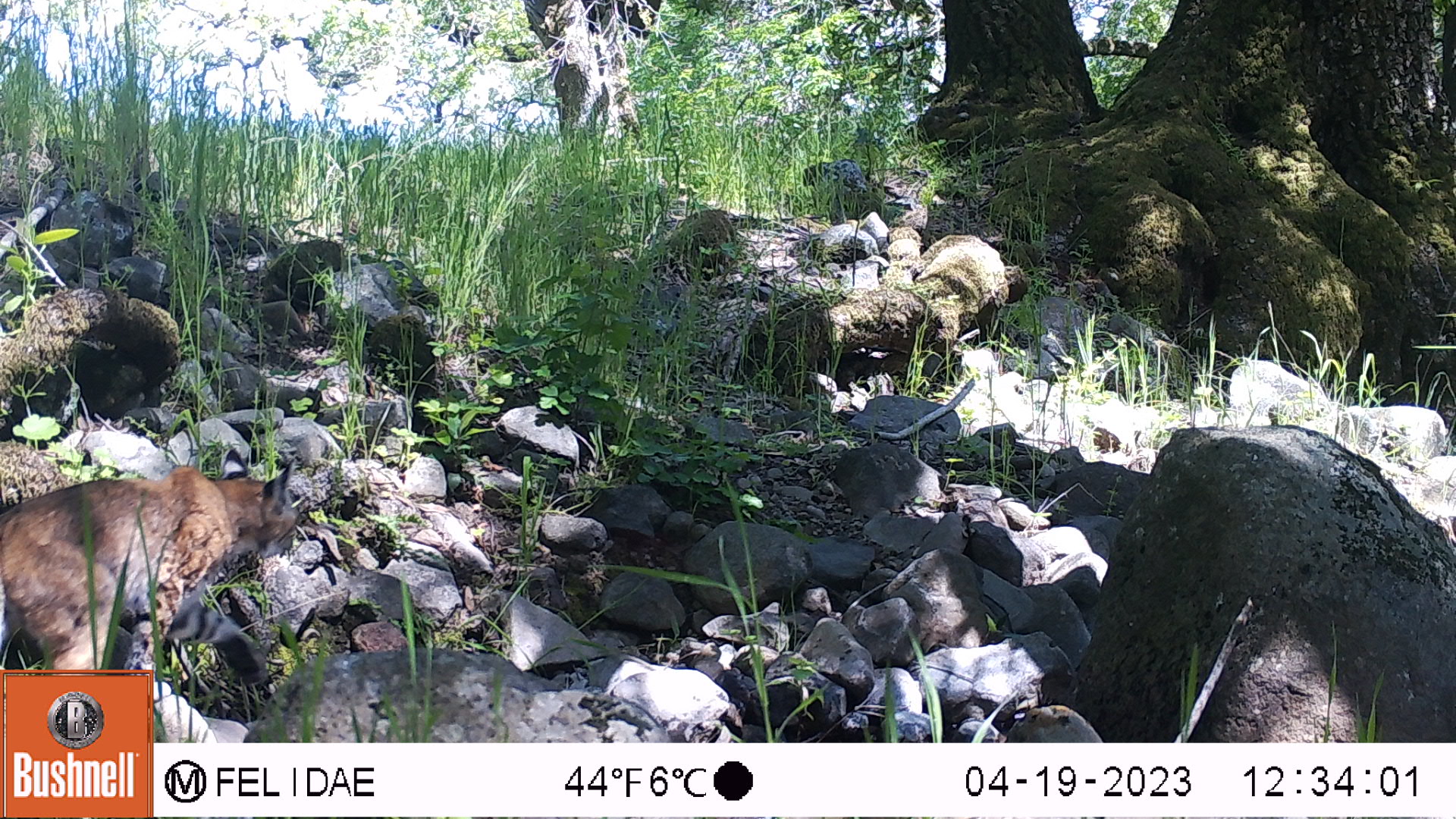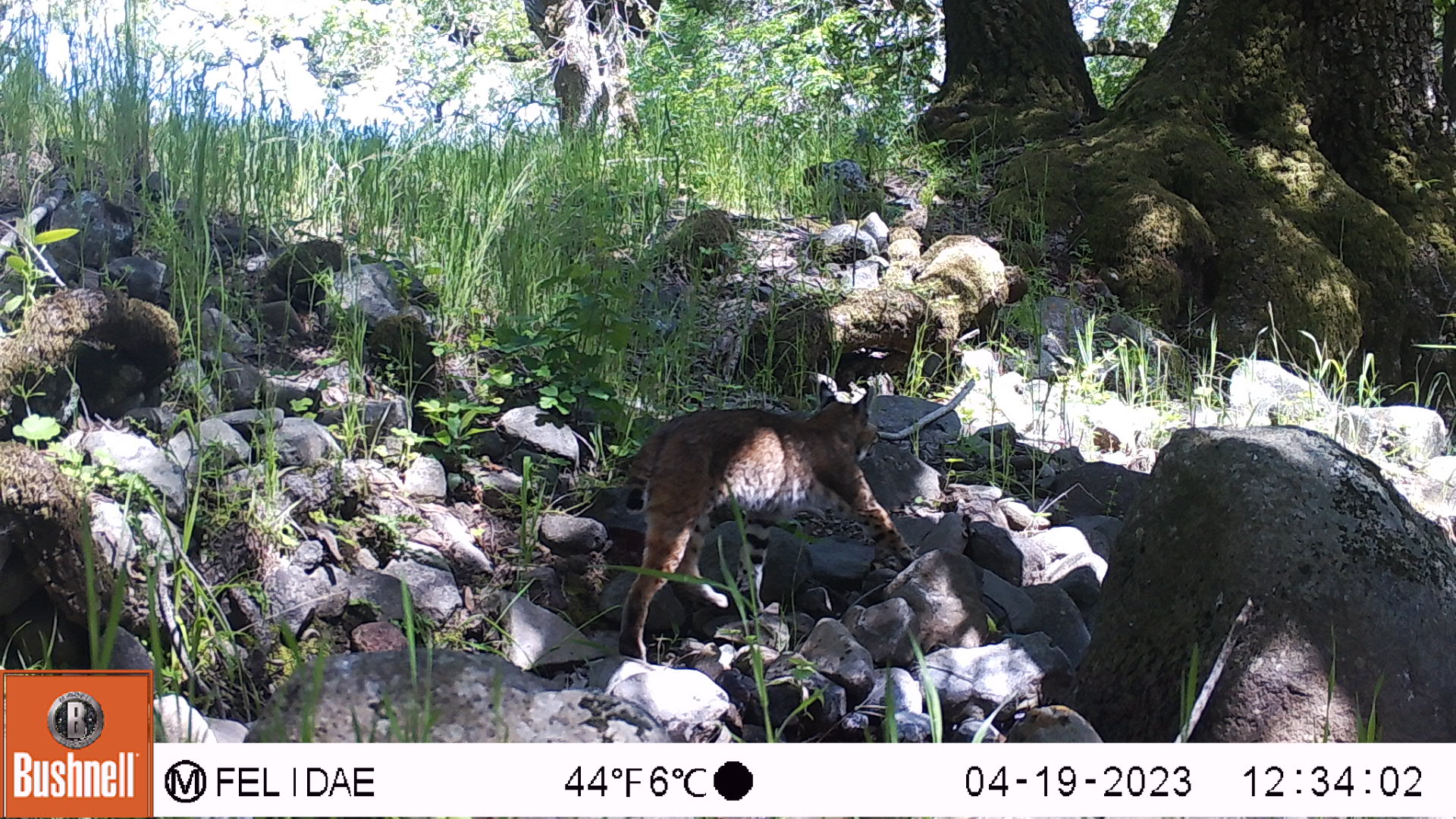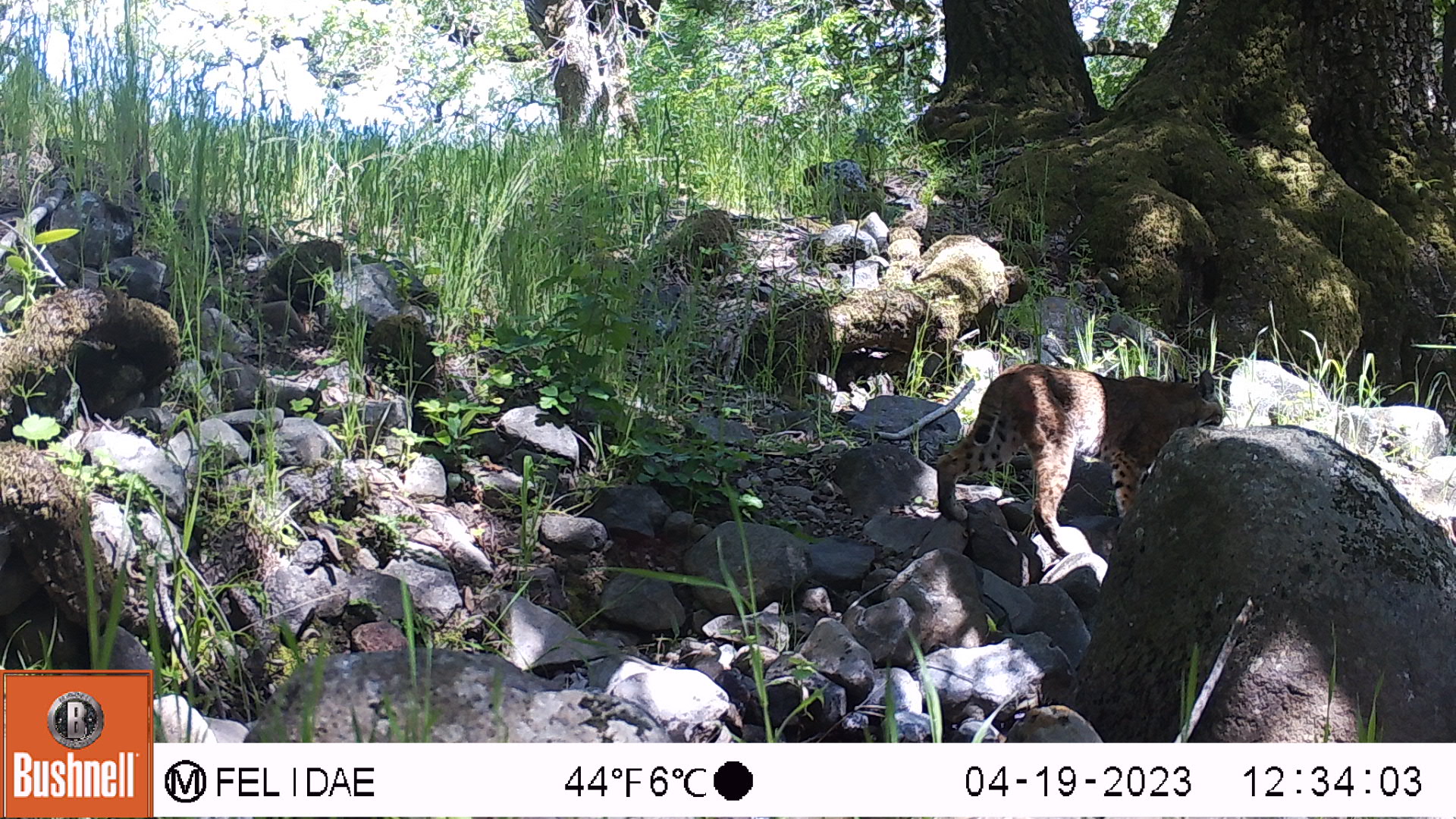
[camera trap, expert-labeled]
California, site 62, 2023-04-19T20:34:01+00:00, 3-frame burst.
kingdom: Animalia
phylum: Chordata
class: Mammalia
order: Carnivora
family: Felidae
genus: Lynx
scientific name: Lynx rufus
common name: bobcat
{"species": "bobcat (Lynx rufus)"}